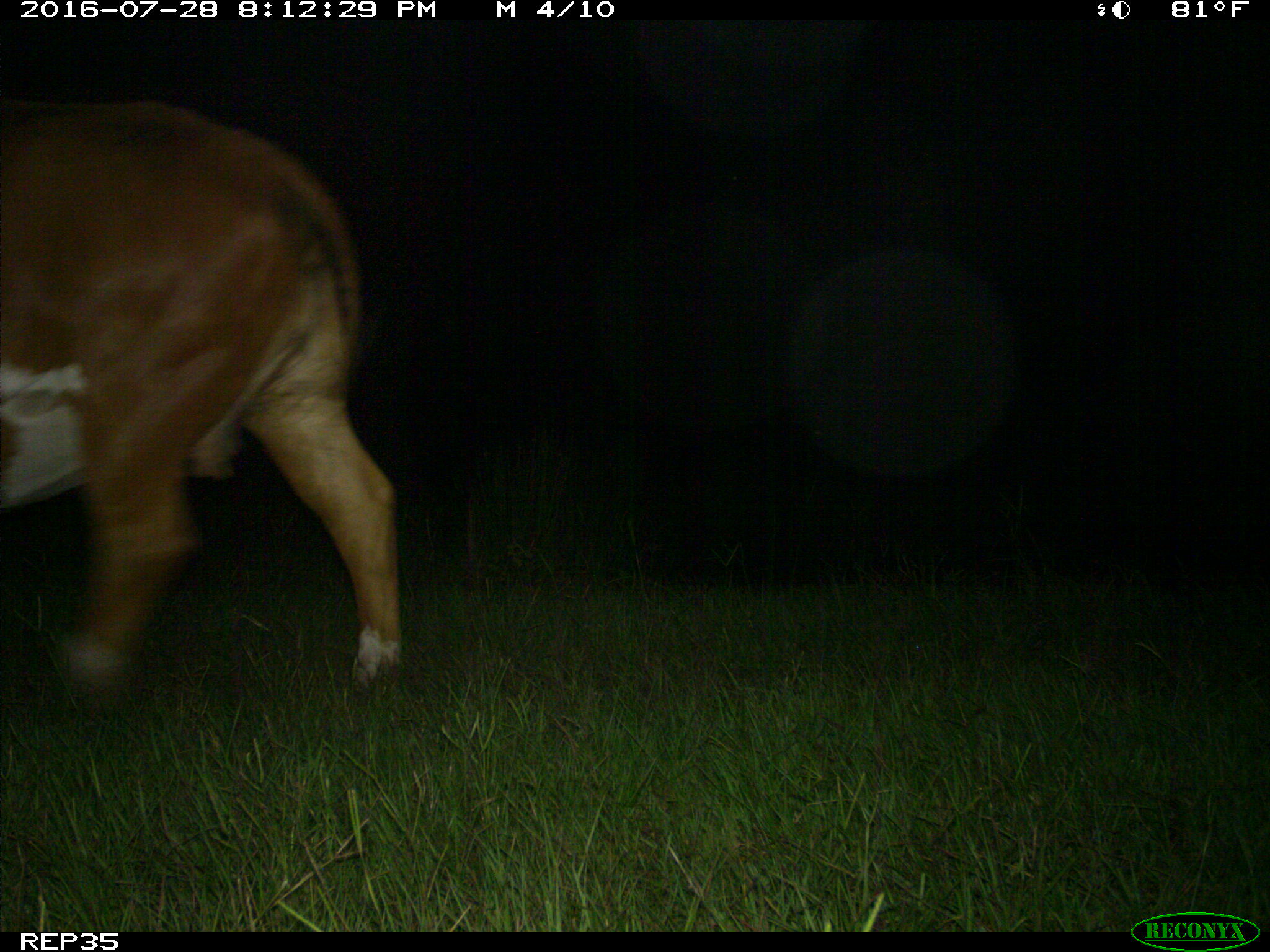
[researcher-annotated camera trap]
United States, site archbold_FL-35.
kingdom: Animalia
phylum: Chordata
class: Mammalia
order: Artiodactyla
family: Bovidae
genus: Bos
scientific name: Bos taurus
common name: domestic cow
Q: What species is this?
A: Bos taurus (domestic cow).